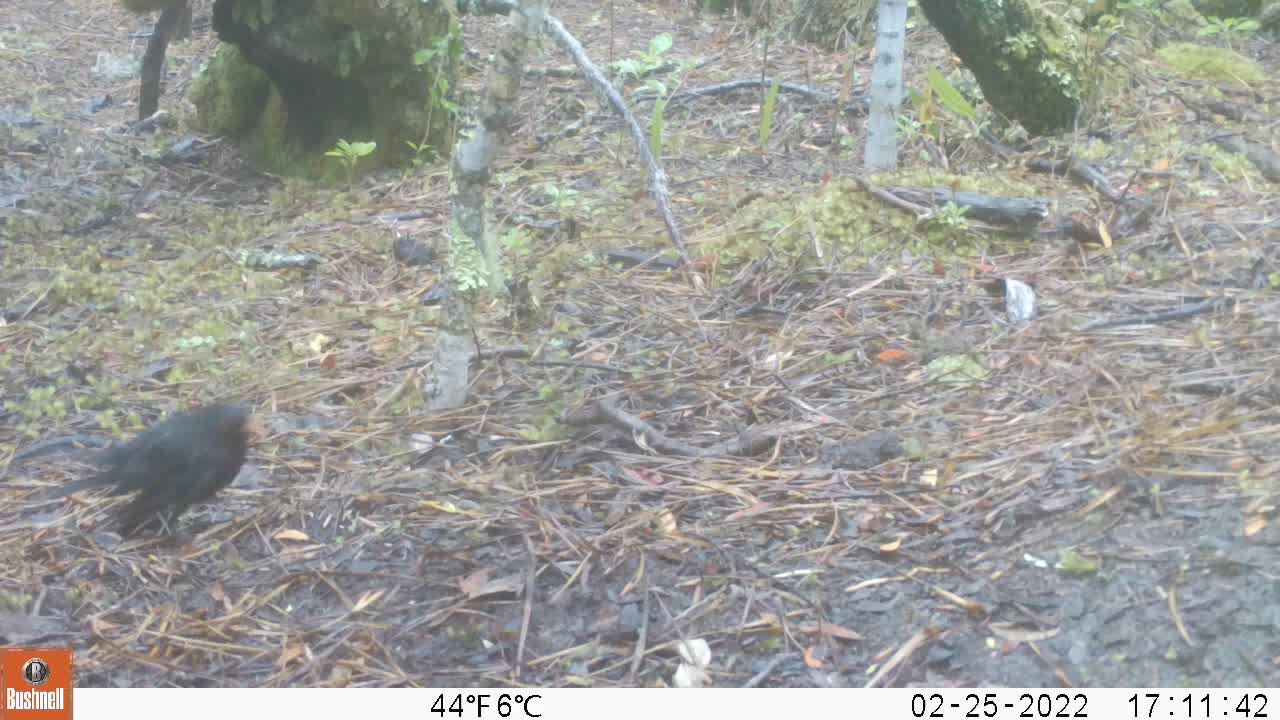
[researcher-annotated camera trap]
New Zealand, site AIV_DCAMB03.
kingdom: Animalia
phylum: Chordata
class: Aves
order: Passeriformes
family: Turdidae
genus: Turdus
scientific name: Turdus merula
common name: eurasian blackbird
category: blackbird